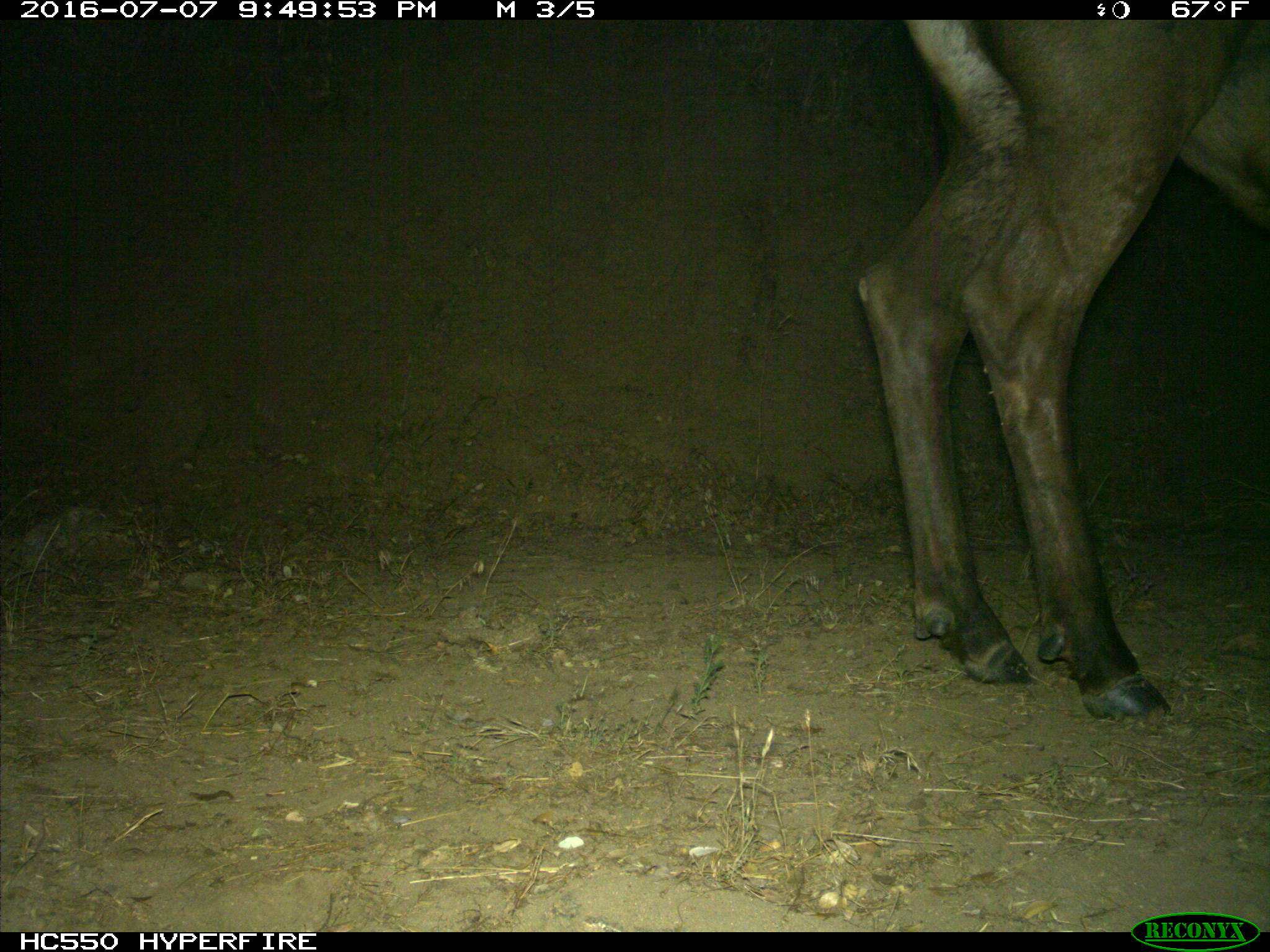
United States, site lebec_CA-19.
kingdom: Animalia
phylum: Chordata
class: Mammalia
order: Artiodactyla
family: Cervidae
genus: Cervus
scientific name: Cervus canadensis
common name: elk